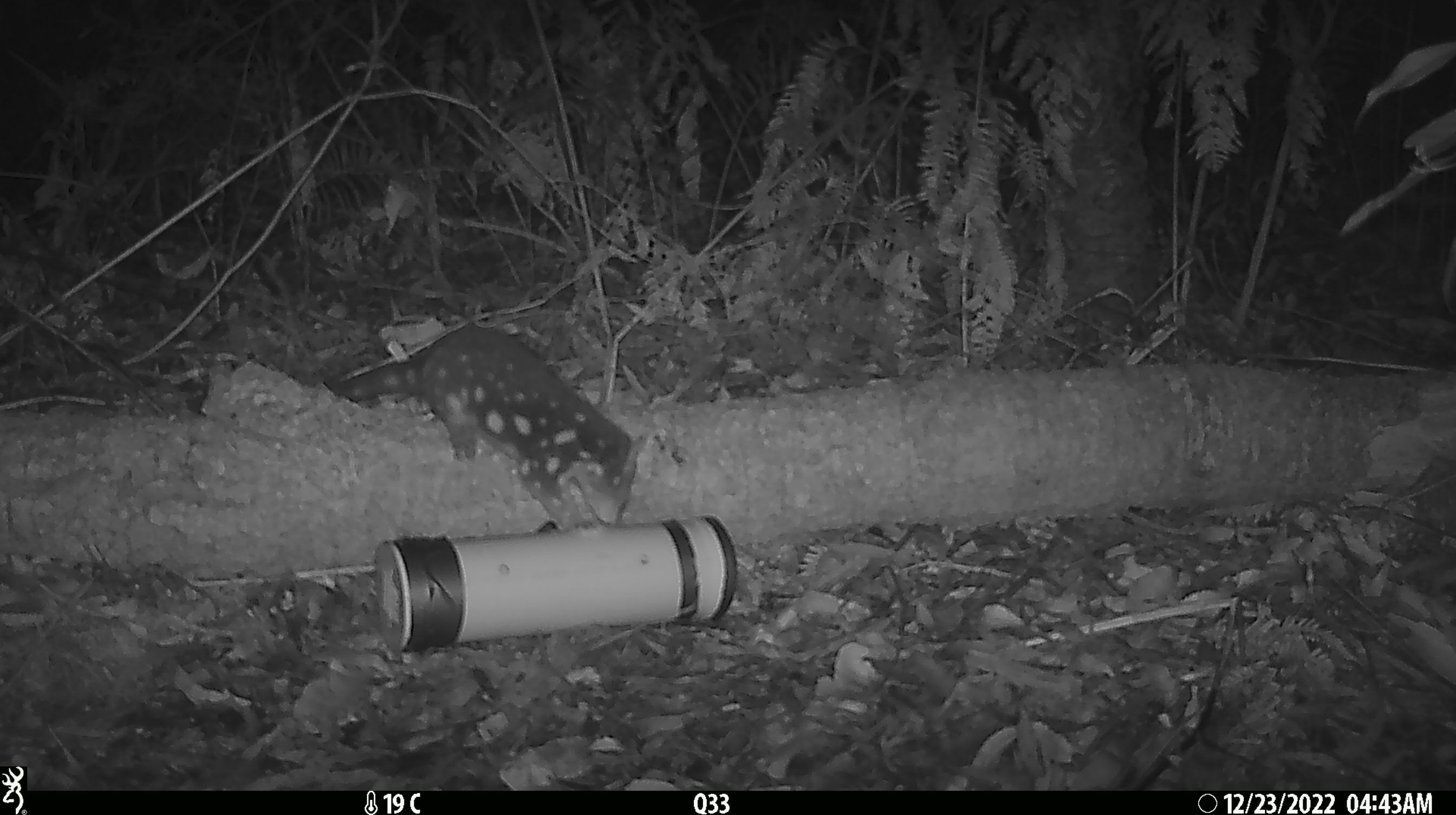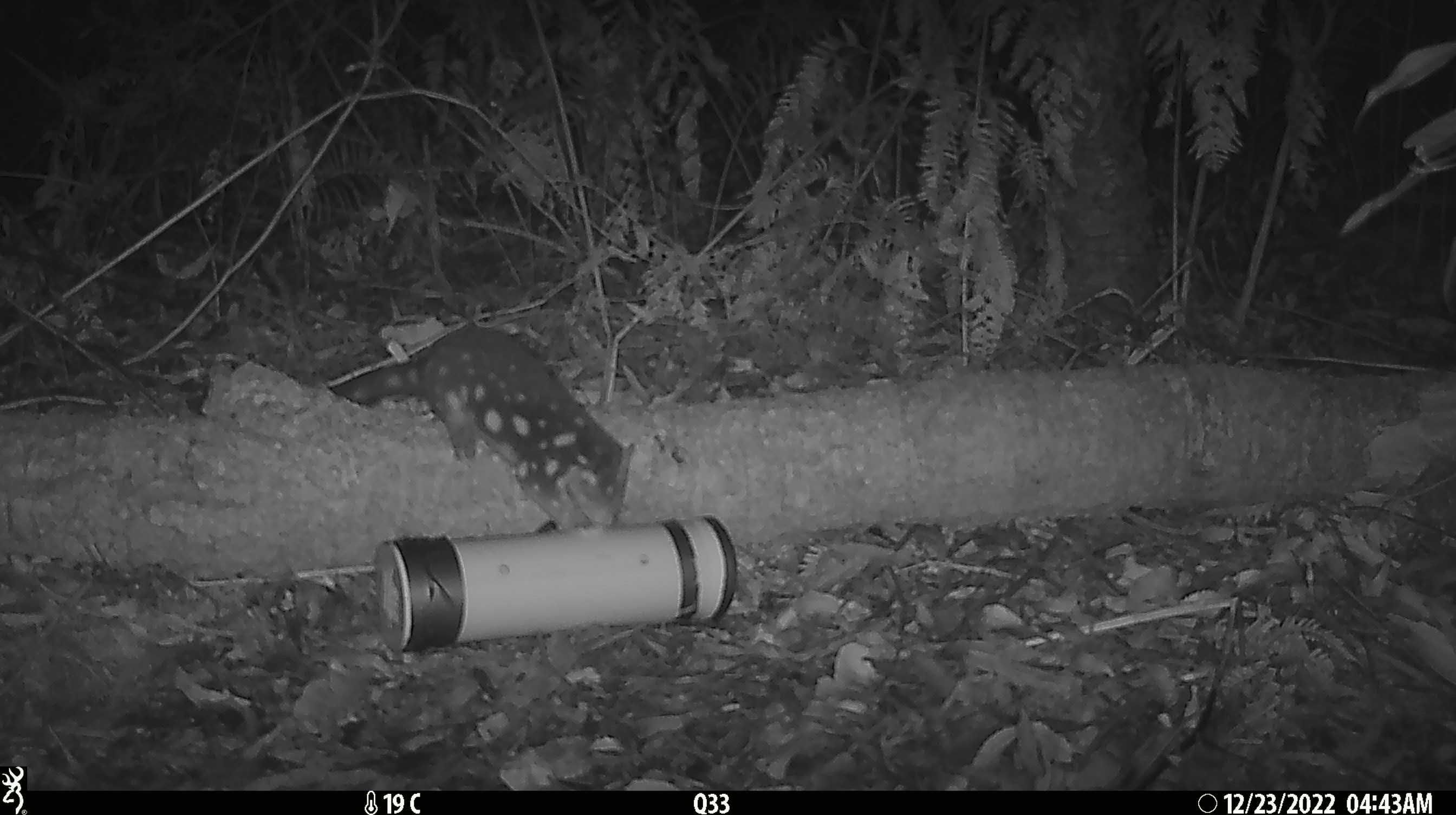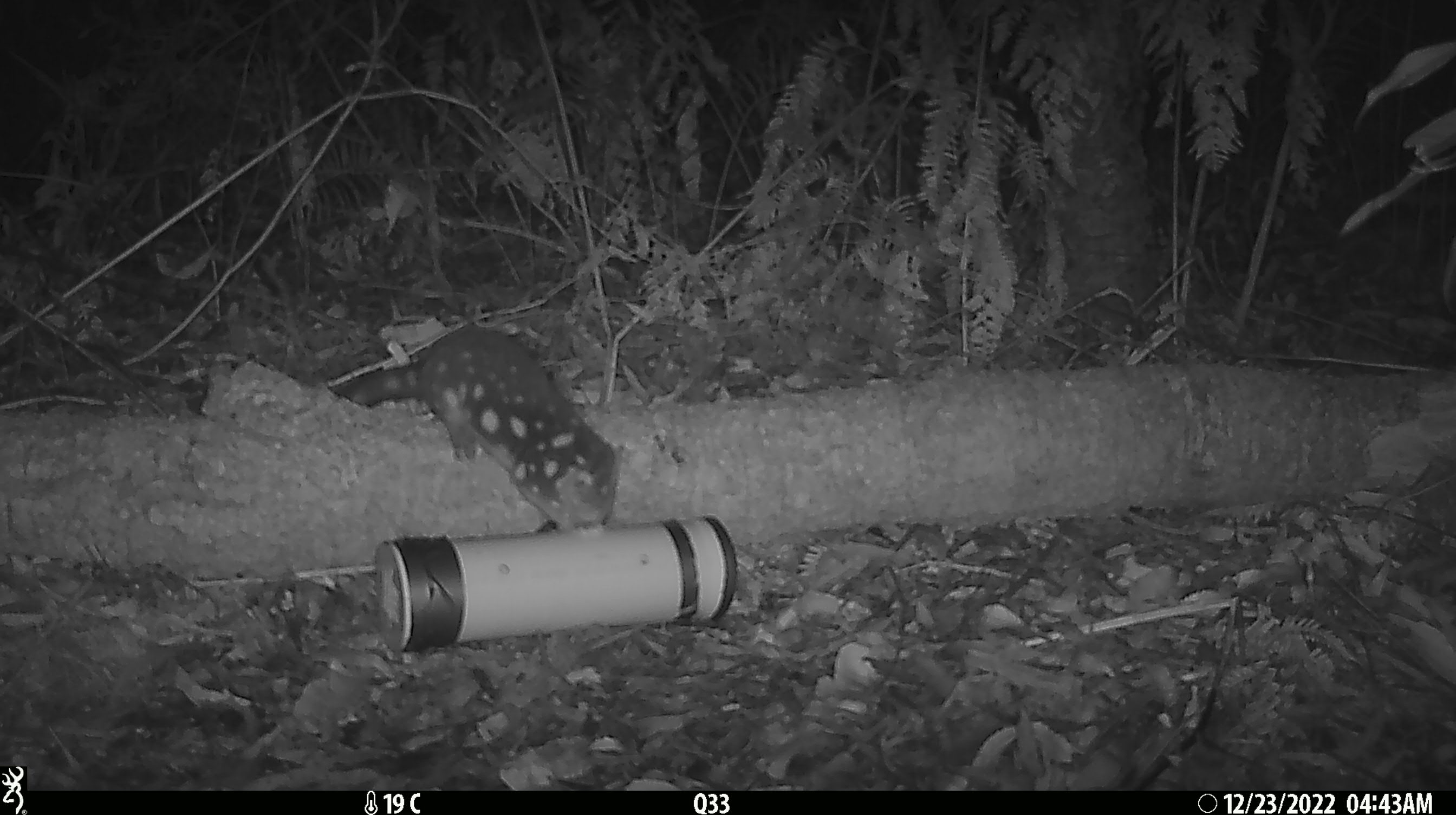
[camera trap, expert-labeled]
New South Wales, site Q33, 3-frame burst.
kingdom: Animalia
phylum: Chordata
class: Mammalia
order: Dasyuromorphia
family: Dasyuridae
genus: Dasyurus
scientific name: Dasyurus maculatus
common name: spotted-tailed quoll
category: quoll